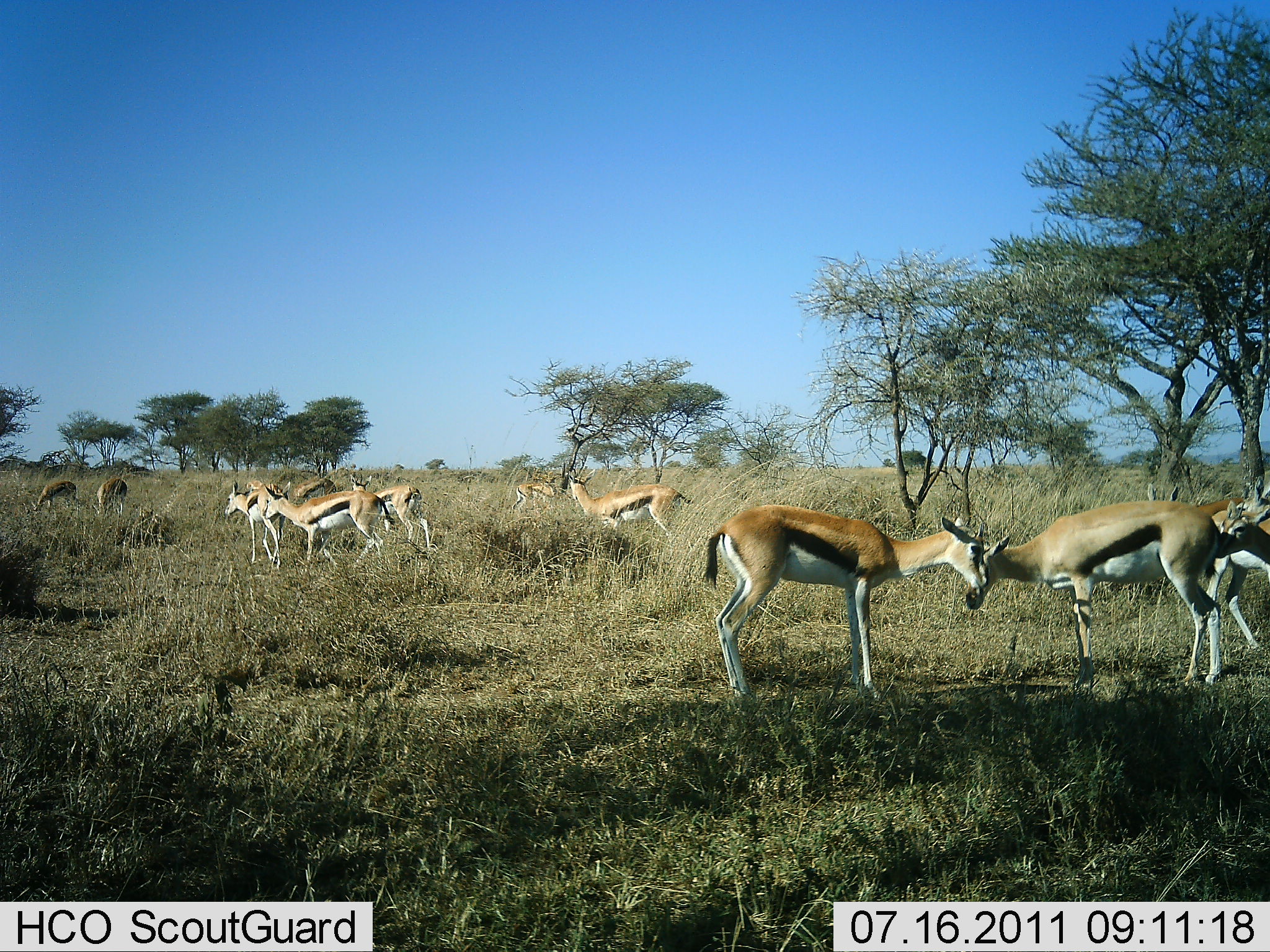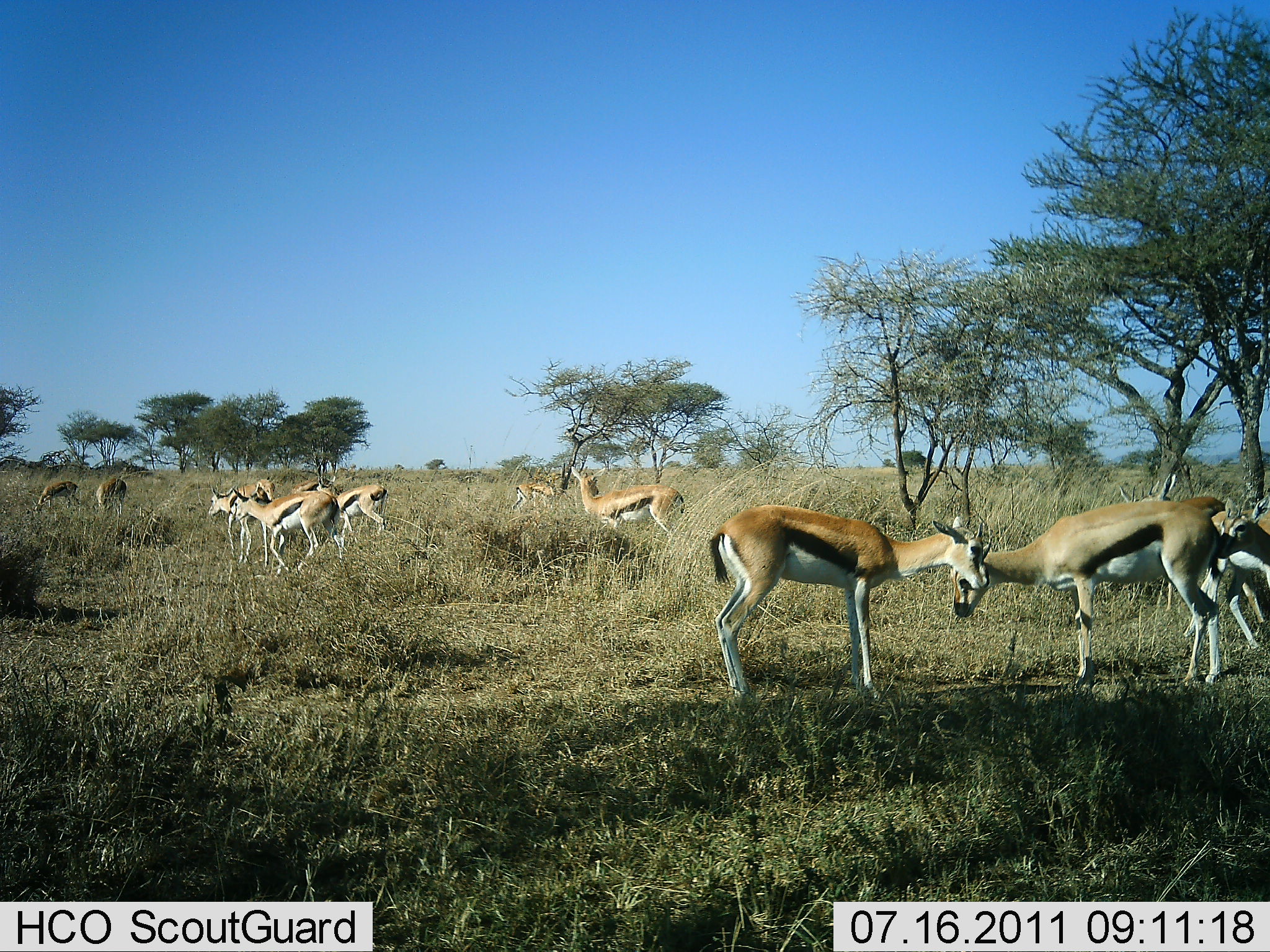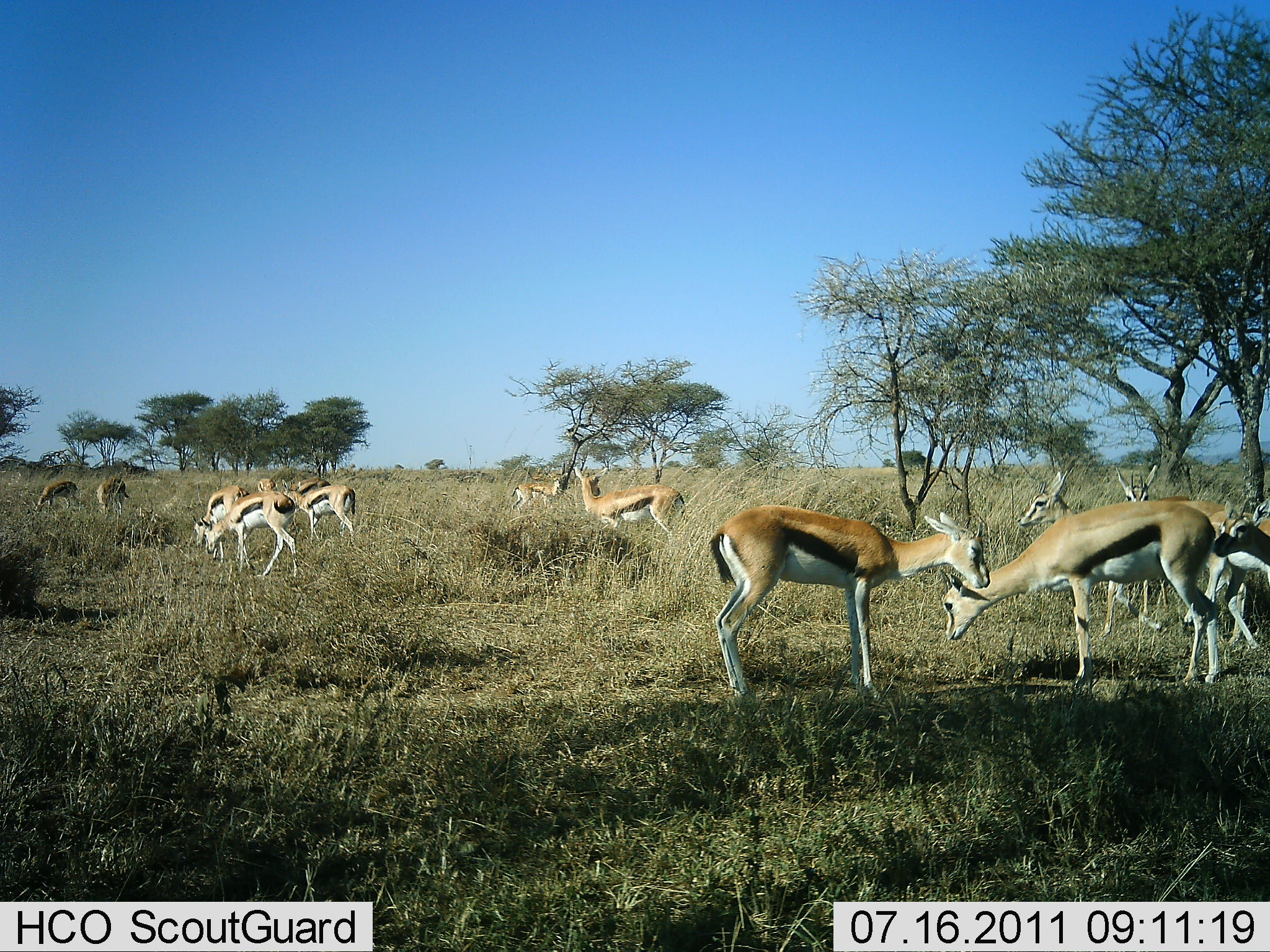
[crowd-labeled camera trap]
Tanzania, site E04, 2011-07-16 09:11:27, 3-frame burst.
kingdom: Animalia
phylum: Chordata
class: Mammalia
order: Artiodactyla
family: Bovidae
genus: Eudorcas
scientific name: Eudorcas thomsonii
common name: thomson's gazelle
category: gazellethomsons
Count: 11-50.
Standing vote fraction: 83%.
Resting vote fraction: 0%.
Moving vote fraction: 67%.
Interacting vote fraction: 25%.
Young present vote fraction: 0%.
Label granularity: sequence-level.